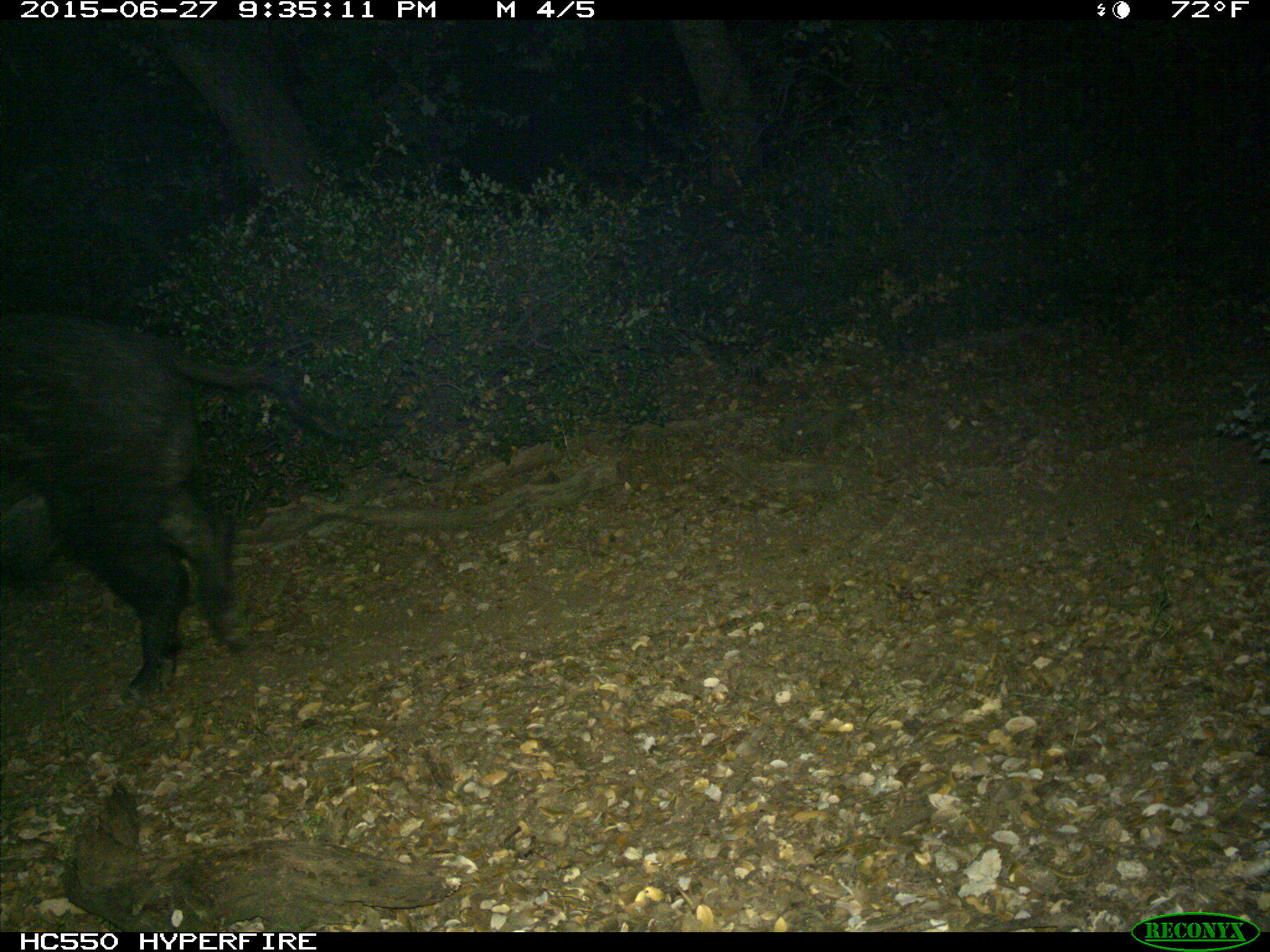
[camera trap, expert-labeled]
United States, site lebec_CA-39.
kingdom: Animalia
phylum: Chordata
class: Mammalia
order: Artiodactyla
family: Suidae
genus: Sus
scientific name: Sus scrofa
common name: wild boar